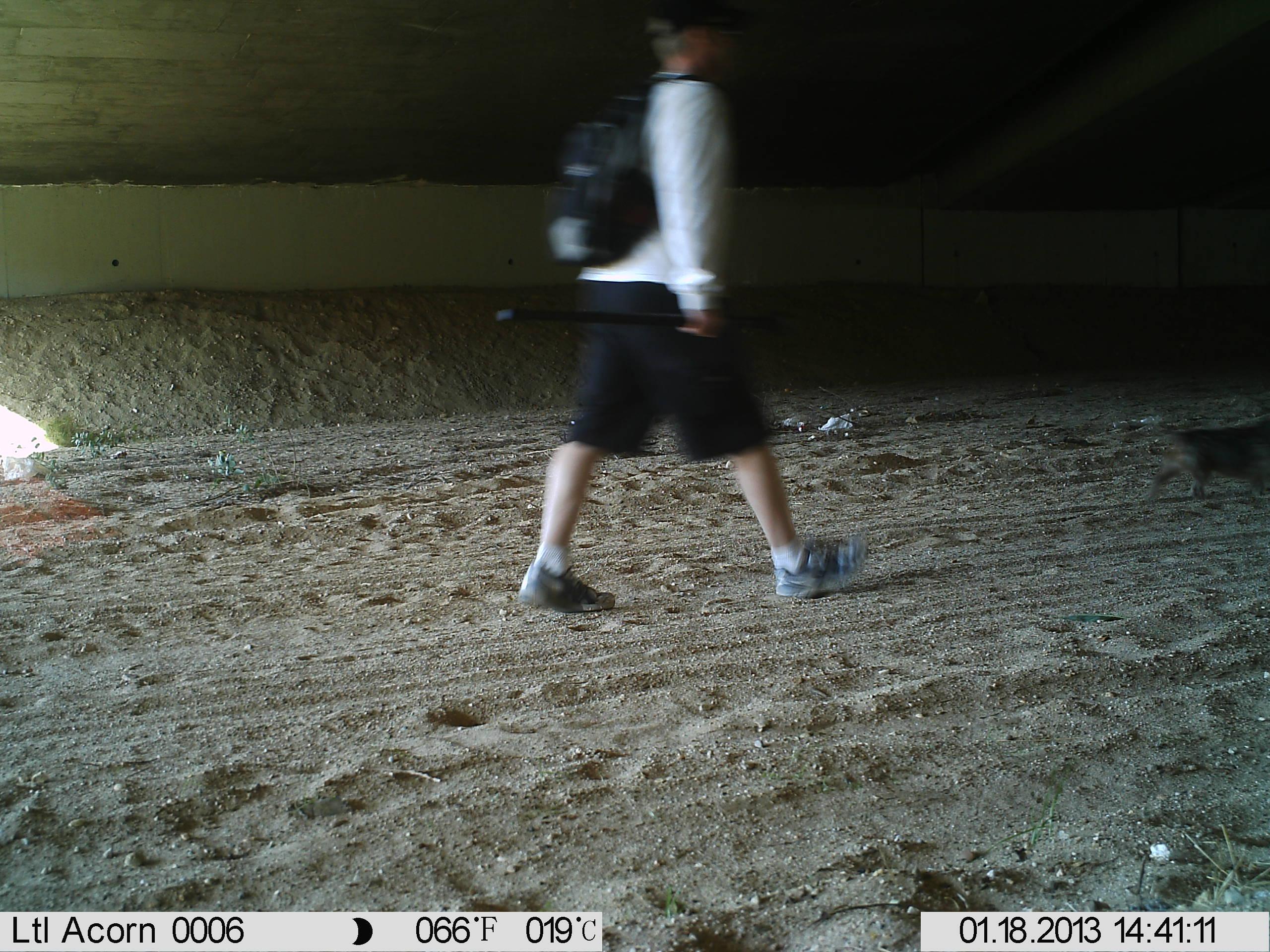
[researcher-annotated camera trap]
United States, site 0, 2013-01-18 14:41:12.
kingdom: Animalia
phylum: Chordata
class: Mammalia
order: Carnivora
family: Canidae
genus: Canis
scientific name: Canis familiaris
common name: domestic dog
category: dog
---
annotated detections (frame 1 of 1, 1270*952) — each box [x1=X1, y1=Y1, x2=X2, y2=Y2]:
dog: [x1=1145, y1=414, x2=1268, y2=509]